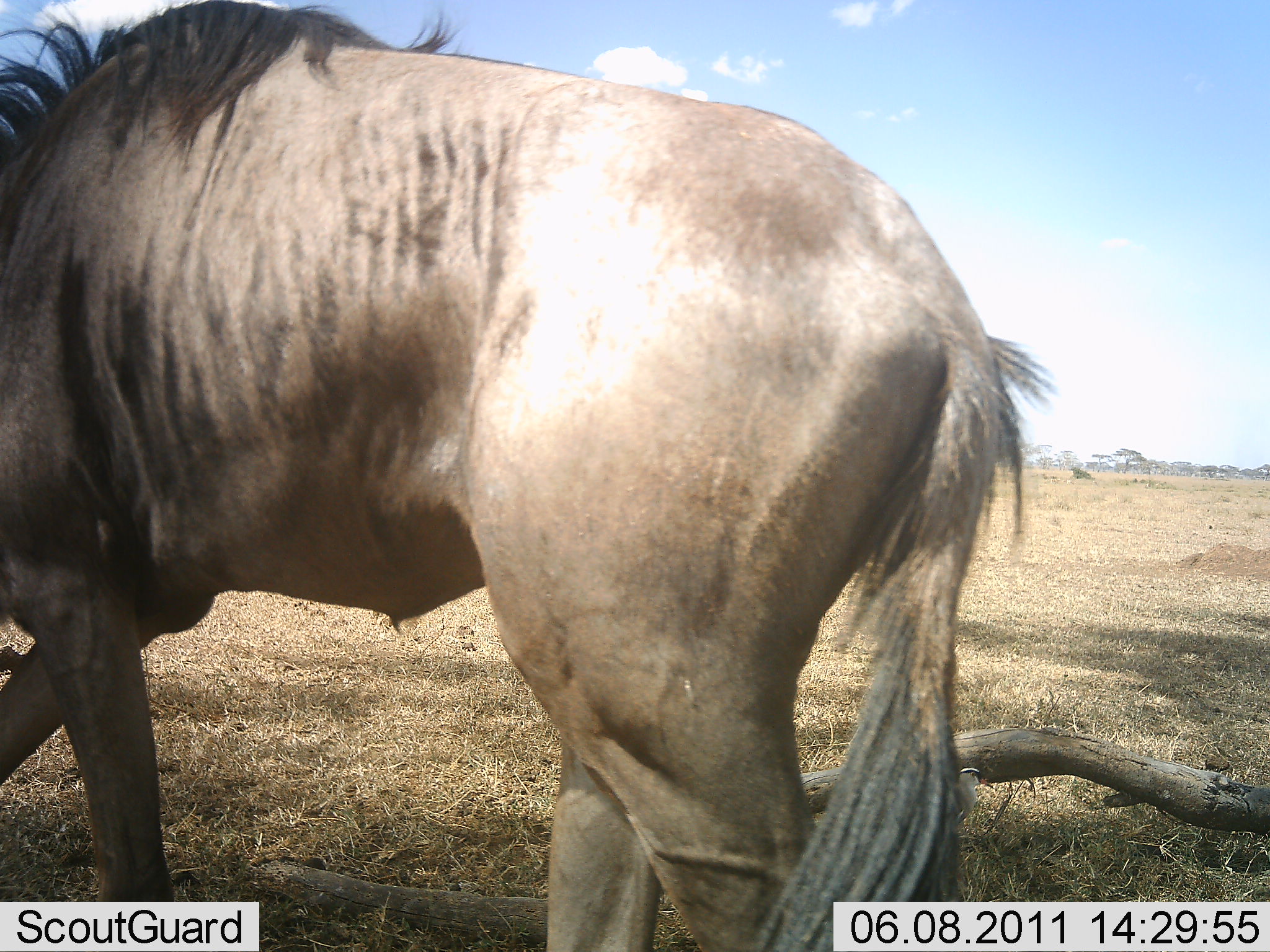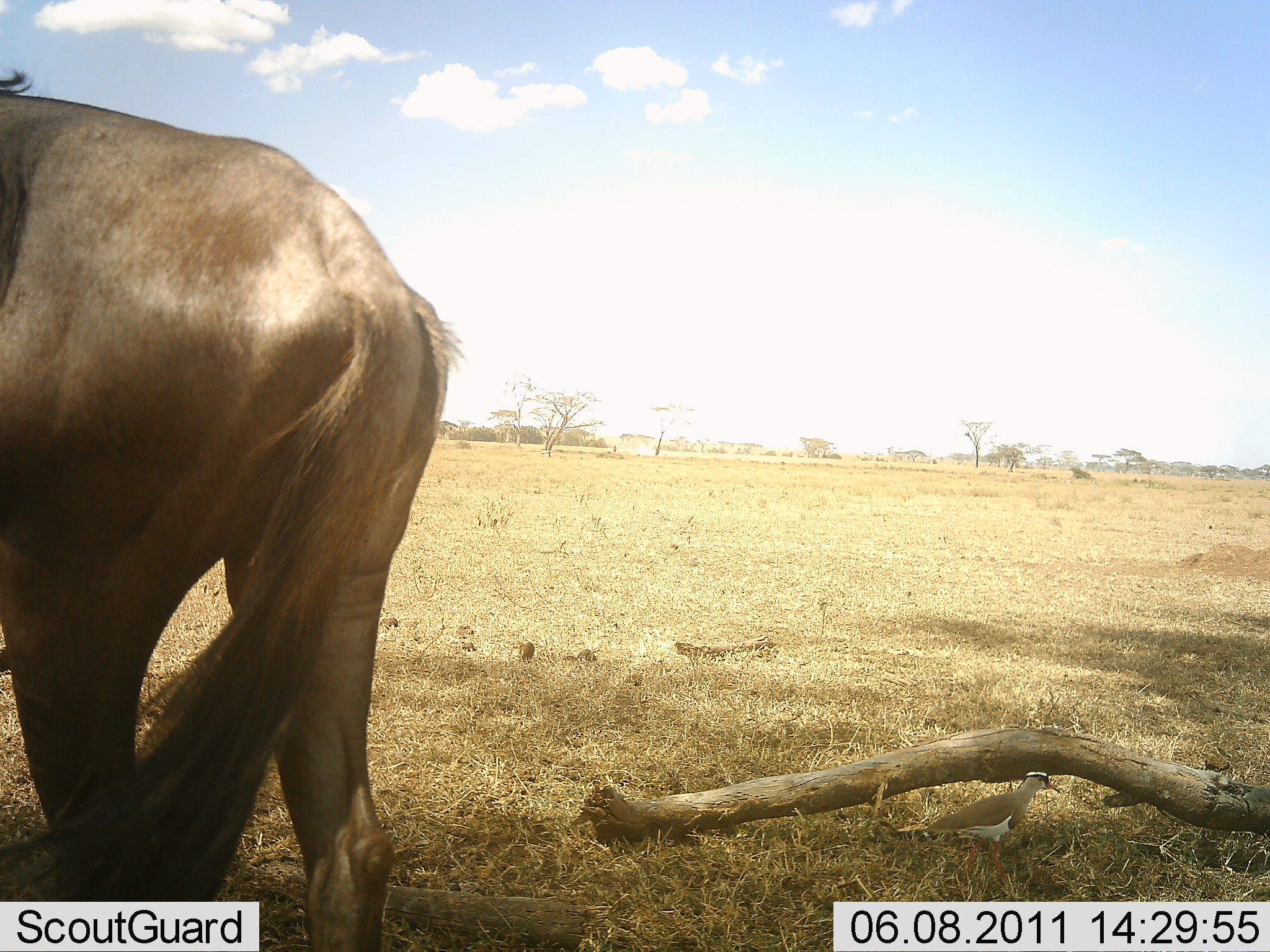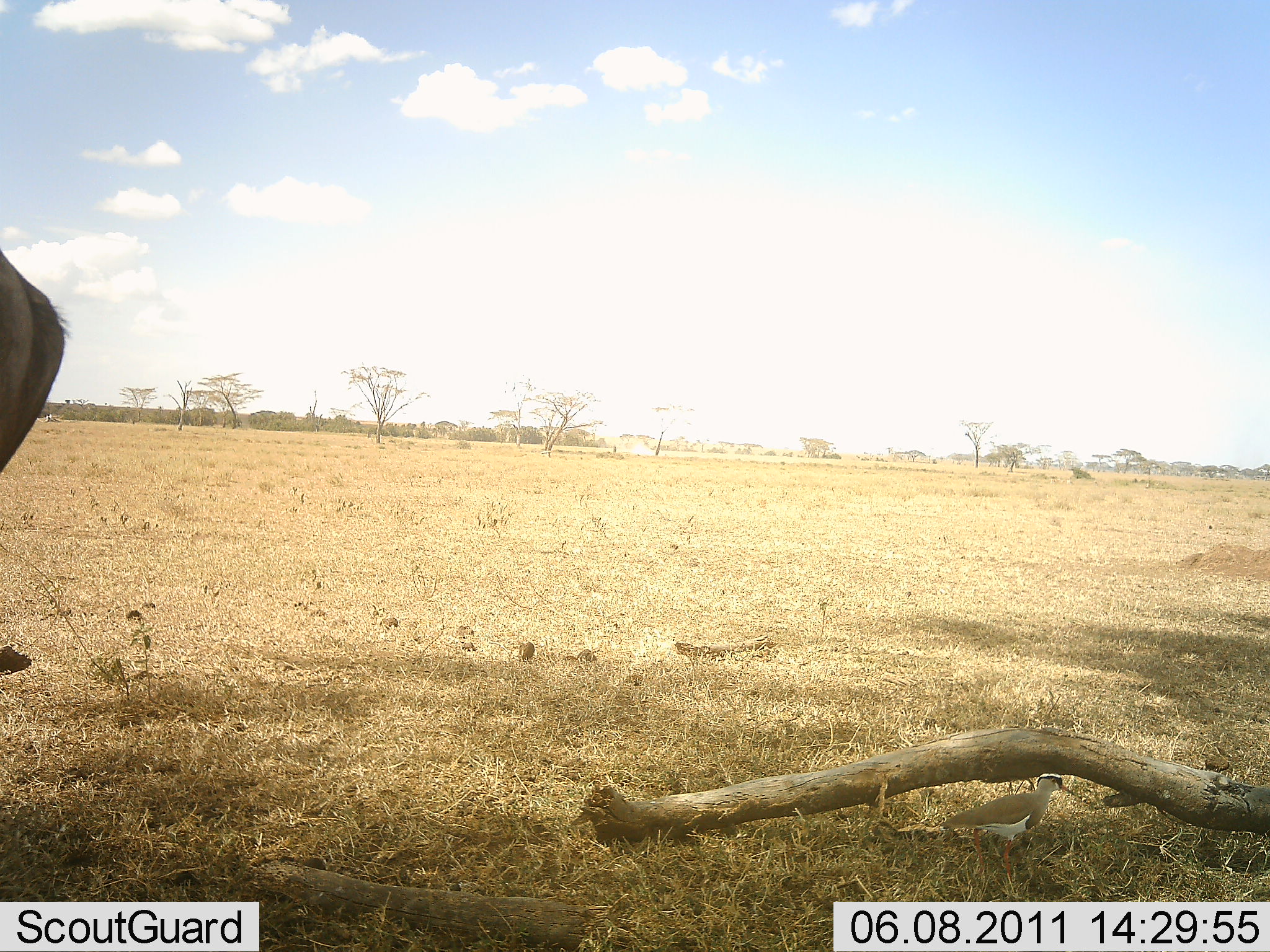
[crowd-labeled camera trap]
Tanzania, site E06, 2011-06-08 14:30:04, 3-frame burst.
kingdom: Animalia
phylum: Chordata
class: Mammalia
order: Artiodactyla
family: Bovidae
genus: Connochaetes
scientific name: Connochaetes taurinus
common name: blue wildebeest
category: wildebeest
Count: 1.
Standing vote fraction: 0%.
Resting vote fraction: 0%.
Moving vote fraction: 100%.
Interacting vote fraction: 0%.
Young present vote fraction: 0%.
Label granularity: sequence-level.